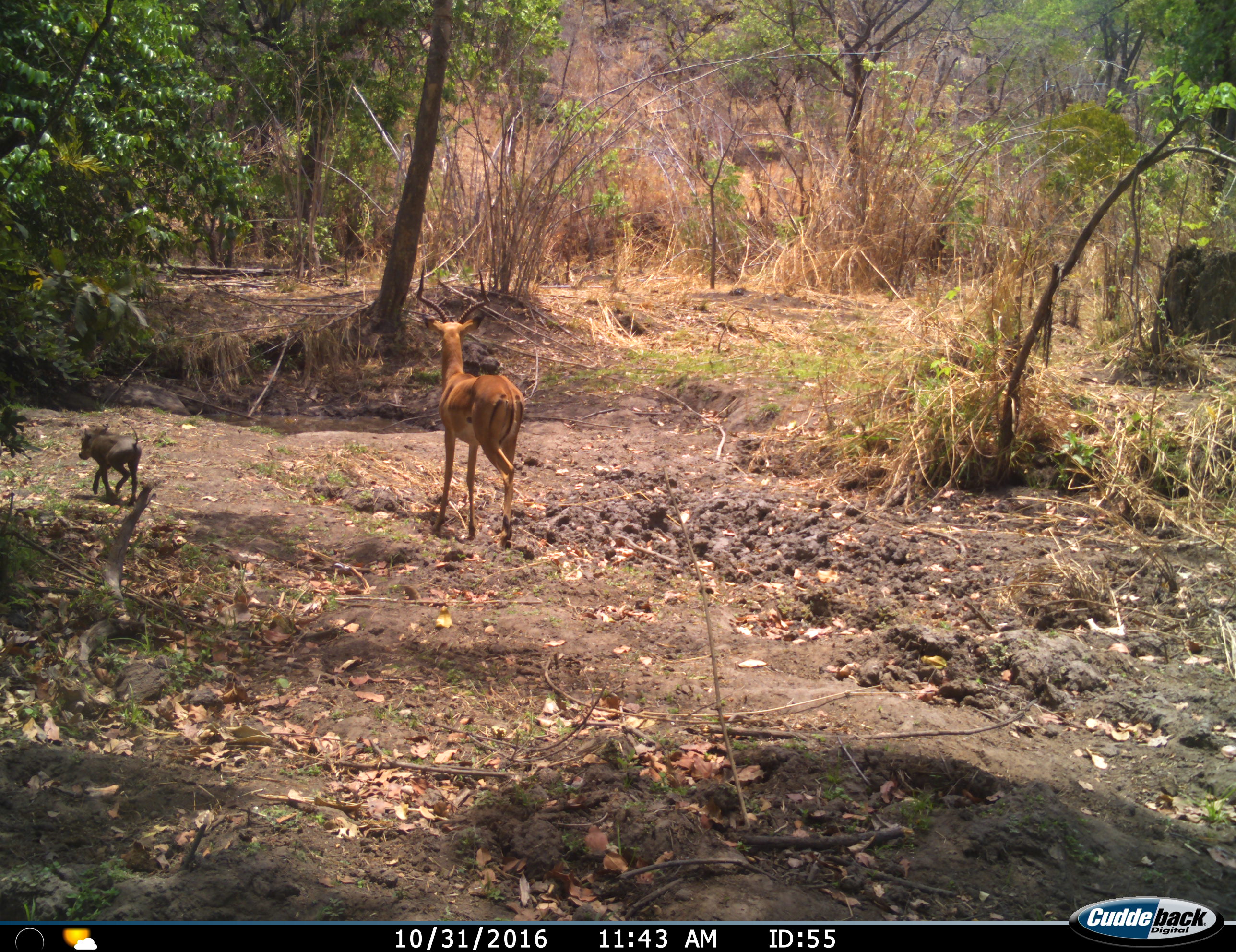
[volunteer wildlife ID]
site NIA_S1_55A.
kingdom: Animalia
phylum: Chordata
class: Mammalia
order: Artiodactyla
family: Bovidae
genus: Aepyceros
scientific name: Aepyceros melampus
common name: impala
Impala (Aepyceros melampus), count 1. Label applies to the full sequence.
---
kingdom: Animalia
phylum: Chordata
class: Mammalia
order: Artiodactyla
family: Suidae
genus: Phacochoerus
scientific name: Phacochoerus africanus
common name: warthog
Warthog (Phacochoerus africanus), count 1. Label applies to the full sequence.